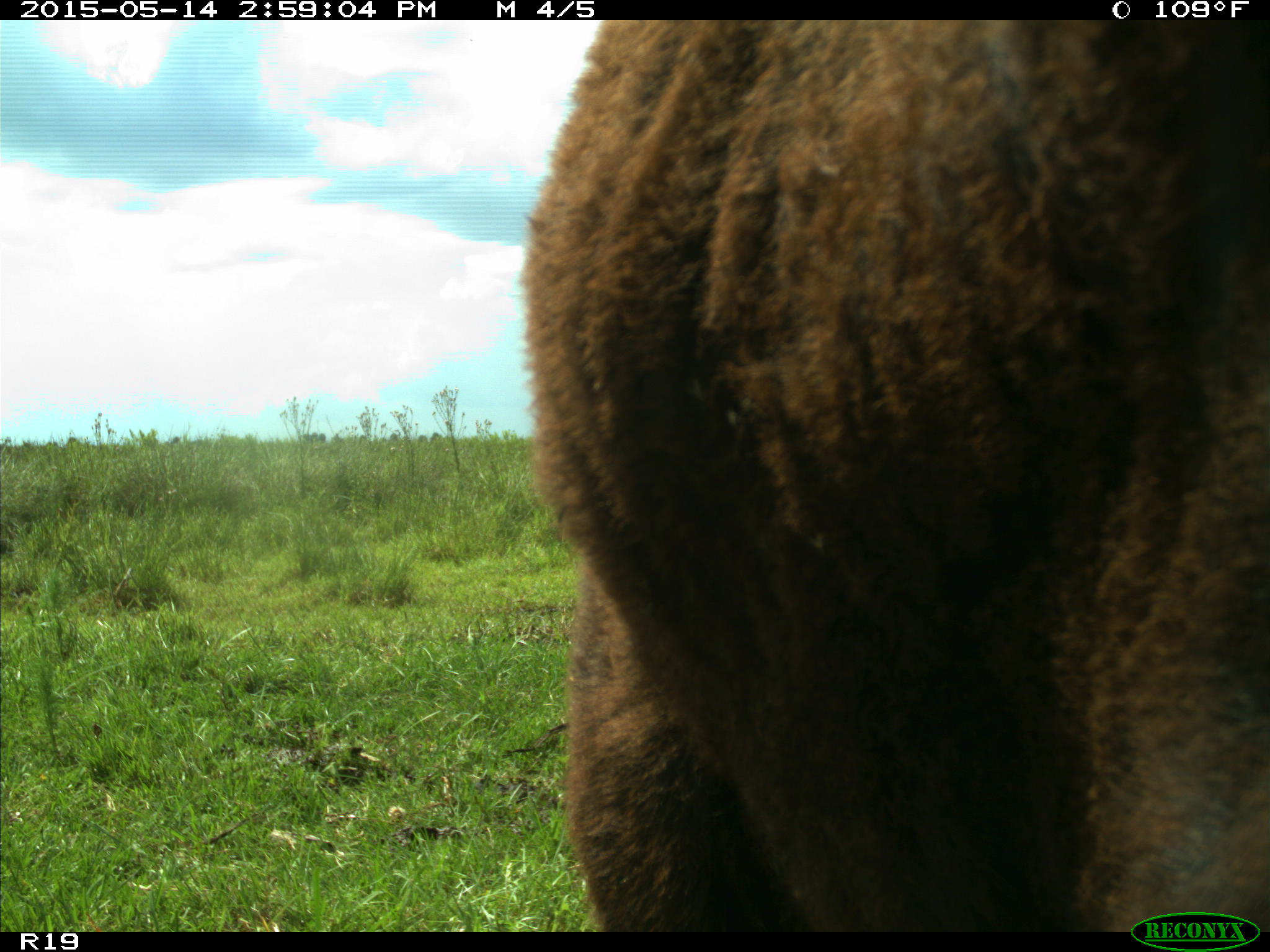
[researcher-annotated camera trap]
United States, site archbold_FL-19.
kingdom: Animalia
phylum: Chordata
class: Mammalia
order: Artiodactyla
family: Bovidae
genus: Bos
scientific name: Bos taurus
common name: domestic cow